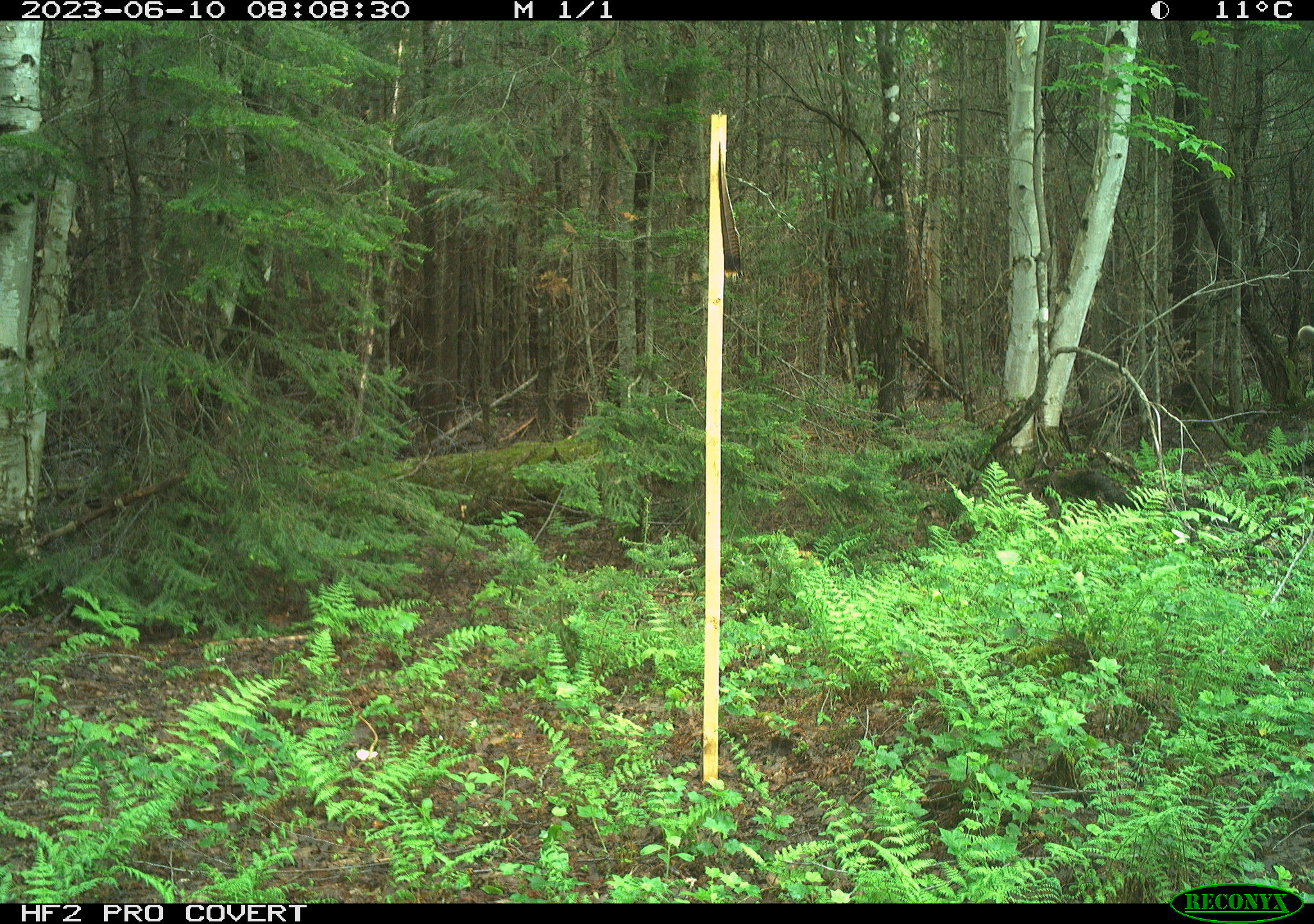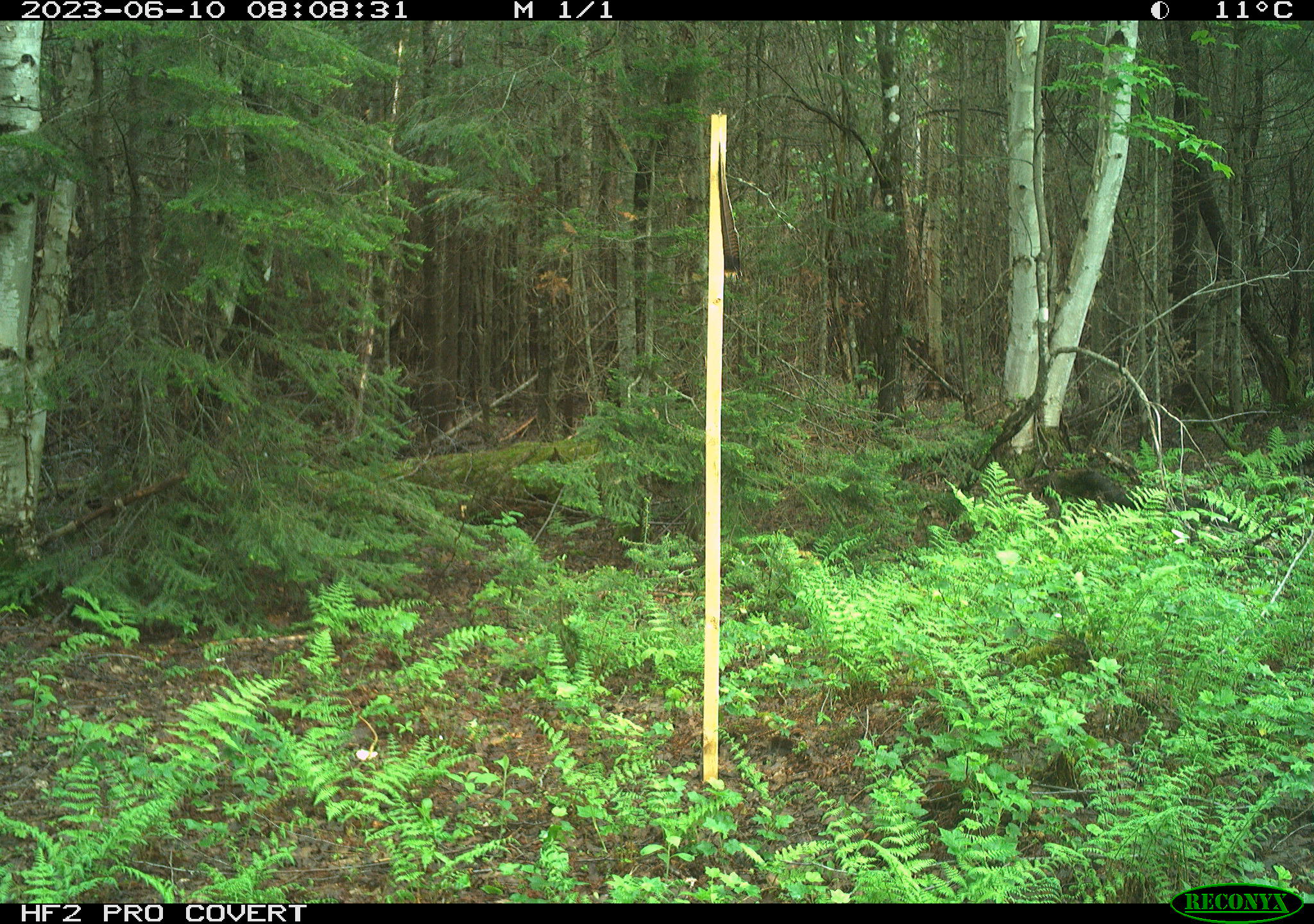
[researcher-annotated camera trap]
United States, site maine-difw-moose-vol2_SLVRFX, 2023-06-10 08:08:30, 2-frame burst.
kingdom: Animalia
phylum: Chordata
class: Mammalia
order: Artiodactyla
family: Cervidae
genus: Odocoileus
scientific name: Odocoileus virginianus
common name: white-tailed deer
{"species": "white-tailed deer (Odocoileus virginianus)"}